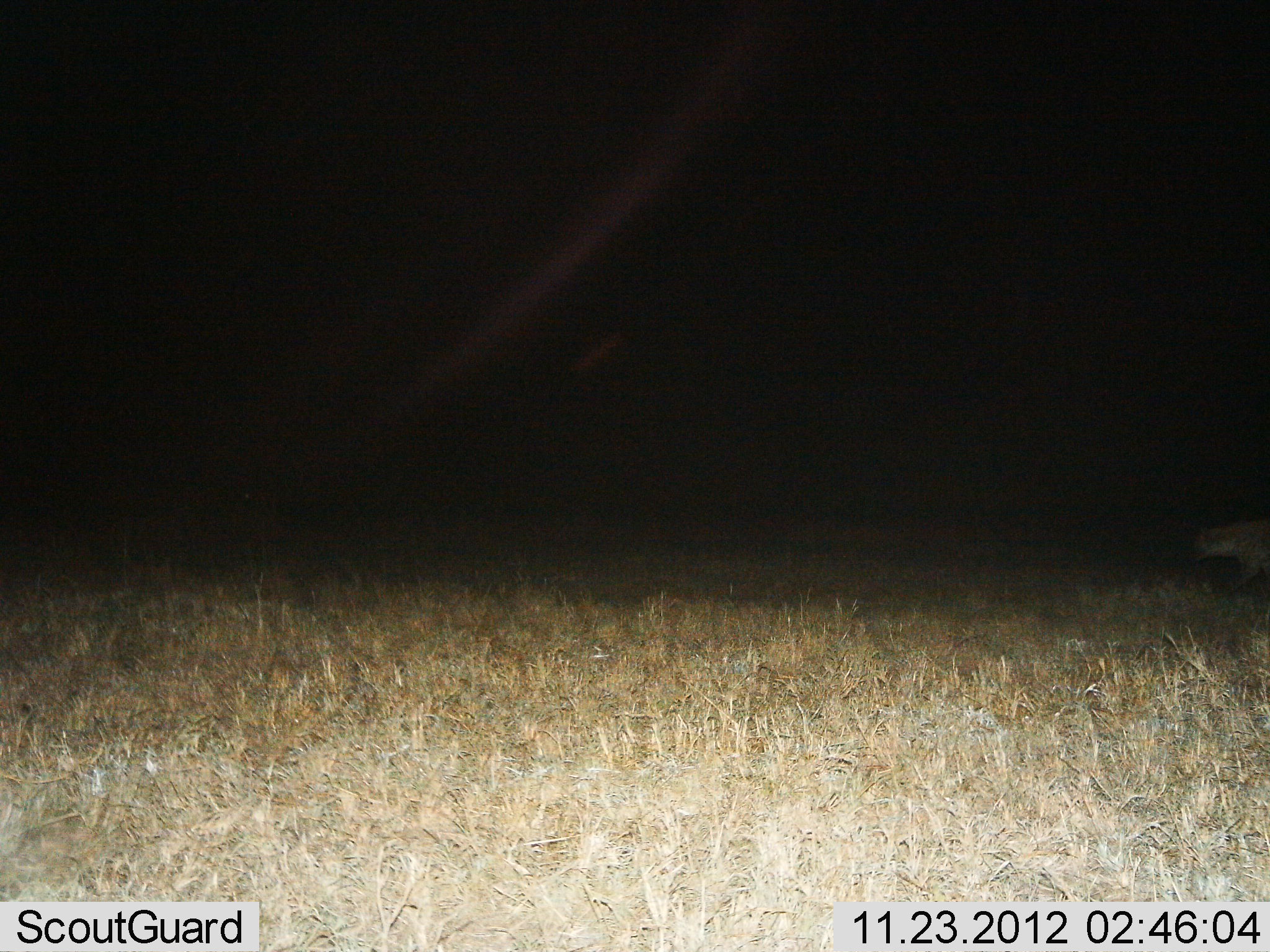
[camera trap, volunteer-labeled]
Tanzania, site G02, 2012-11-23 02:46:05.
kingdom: Animalia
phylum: Chordata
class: Mammalia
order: Carnivora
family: Hyaenidae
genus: Crocuta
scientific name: Crocuta crocuta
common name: spotted hyena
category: hyenaspotted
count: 1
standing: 12%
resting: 0%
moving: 88%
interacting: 0%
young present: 0%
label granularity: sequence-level